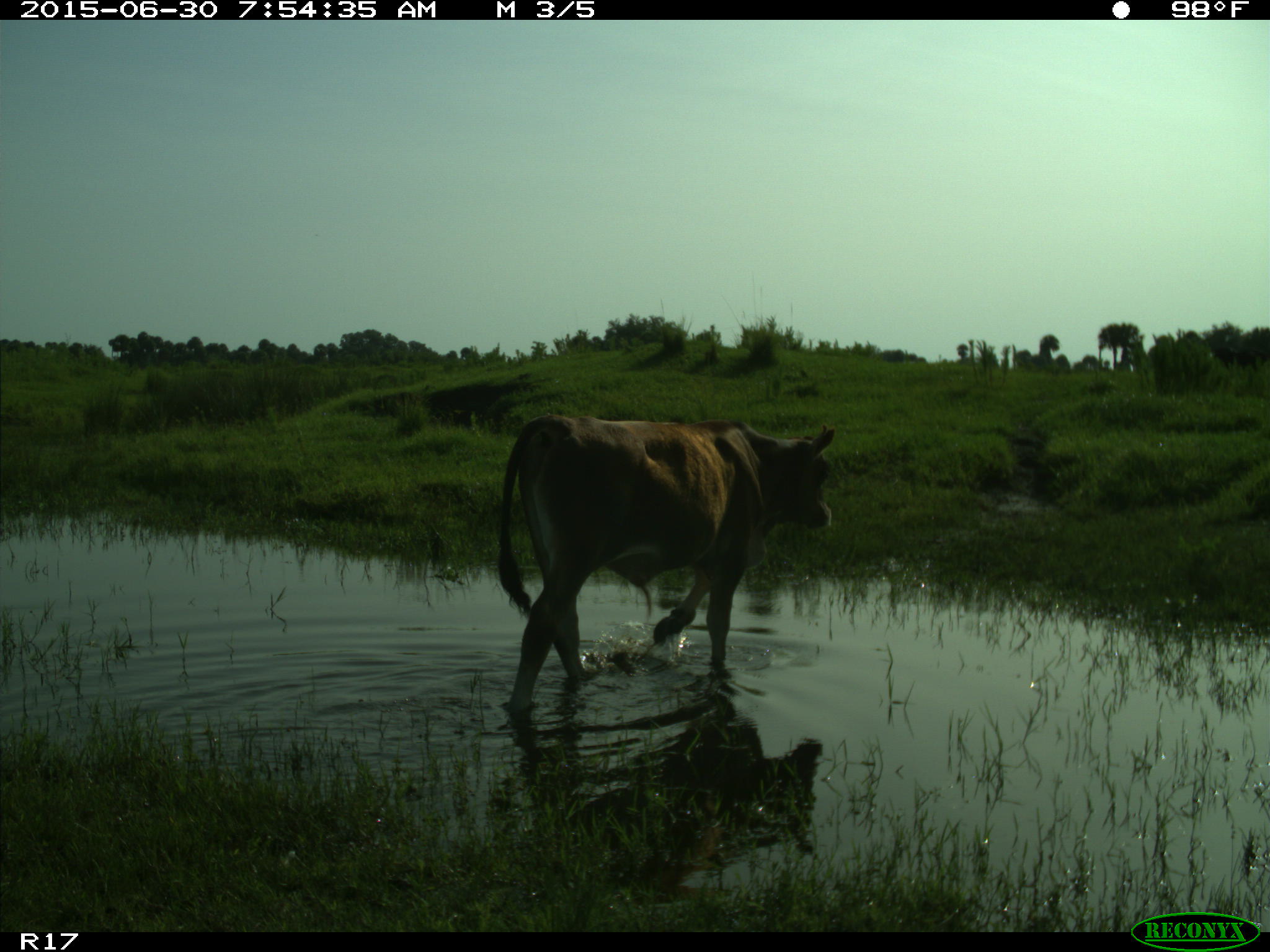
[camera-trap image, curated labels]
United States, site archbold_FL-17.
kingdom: Animalia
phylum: Chordata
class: Mammalia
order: Artiodactyla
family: Bovidae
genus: Bos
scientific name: Bos taurus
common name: domestic cow